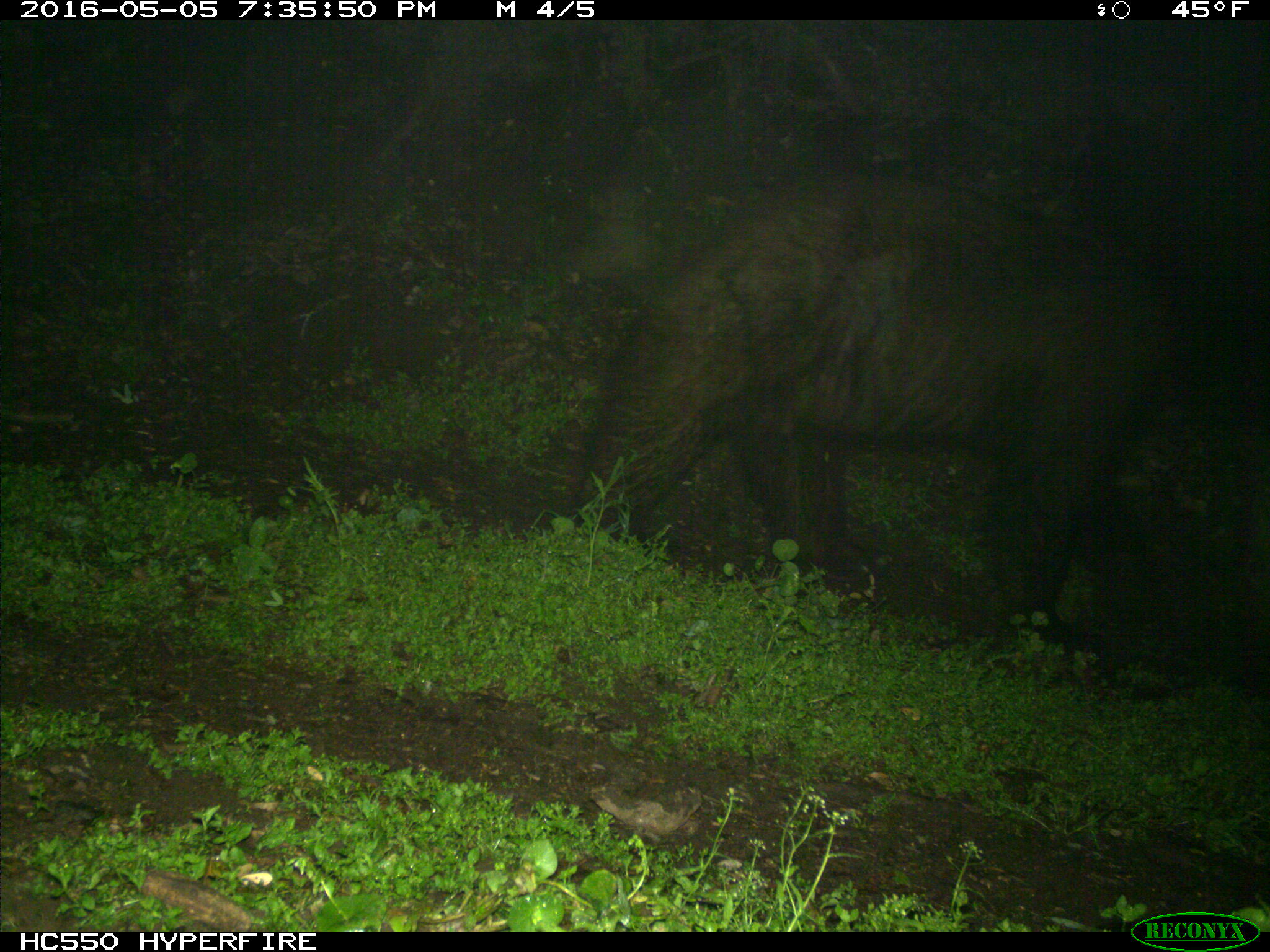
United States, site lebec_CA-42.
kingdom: Animalia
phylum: Chordata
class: Mammalia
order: Carnivora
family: Ursidae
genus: Ursus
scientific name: Ursus americanus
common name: american black bear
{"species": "Ursus americanus (american black bear)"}